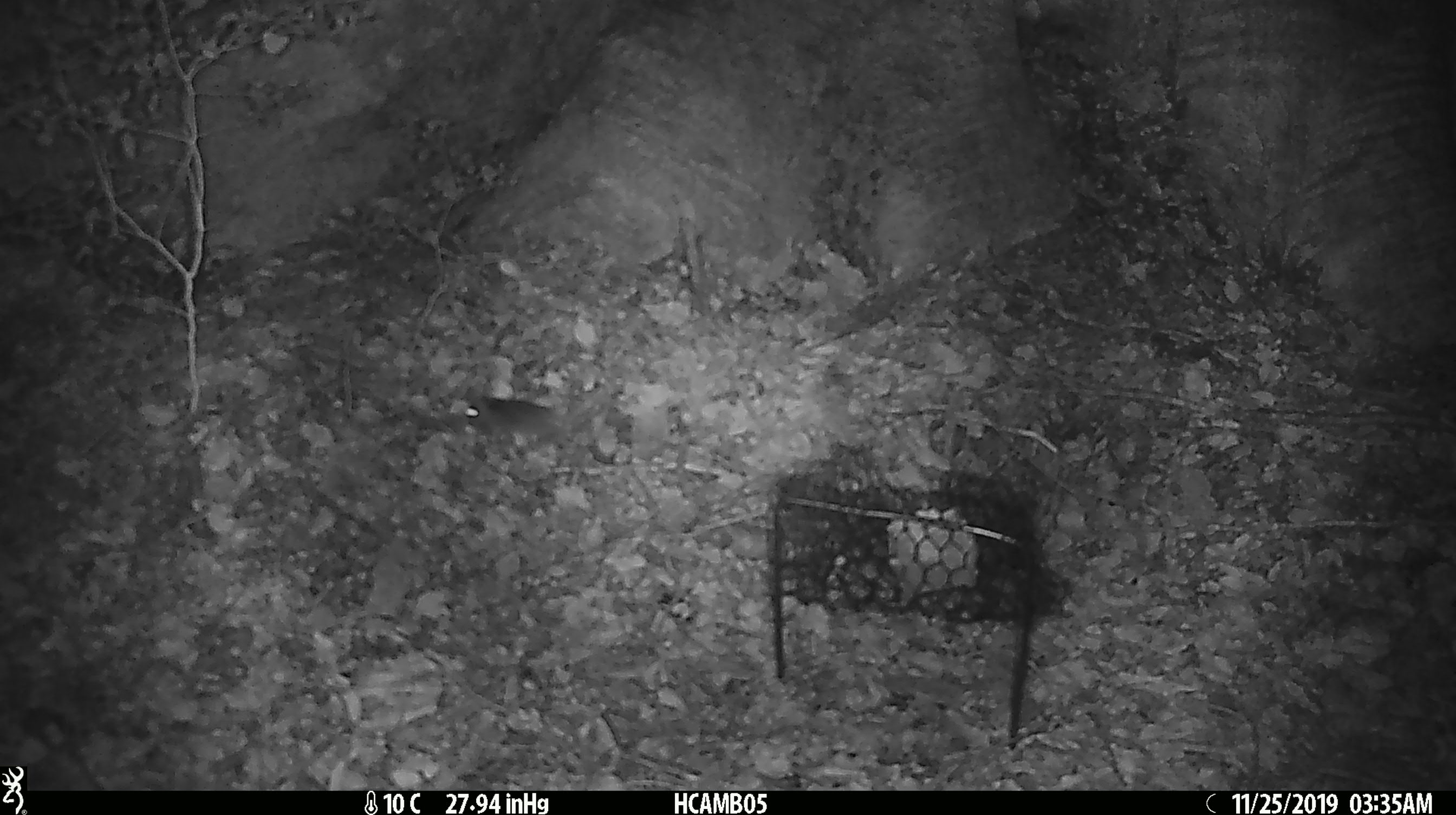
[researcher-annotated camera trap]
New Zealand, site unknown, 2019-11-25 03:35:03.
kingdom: Animalia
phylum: Chordata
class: Mammalia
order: Rodentia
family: Muridae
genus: Mus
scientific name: Mus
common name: mouse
Mouse (Mus).